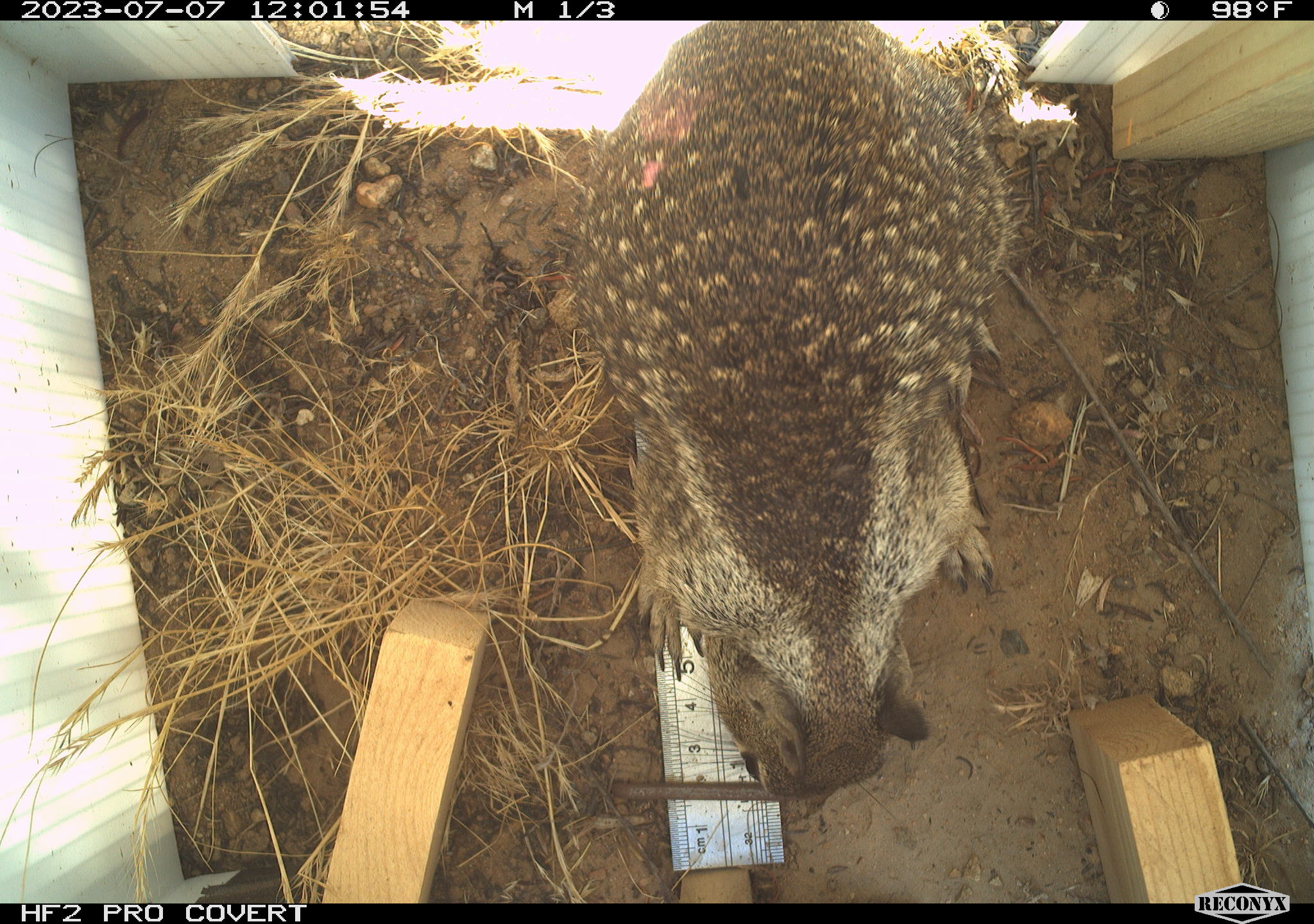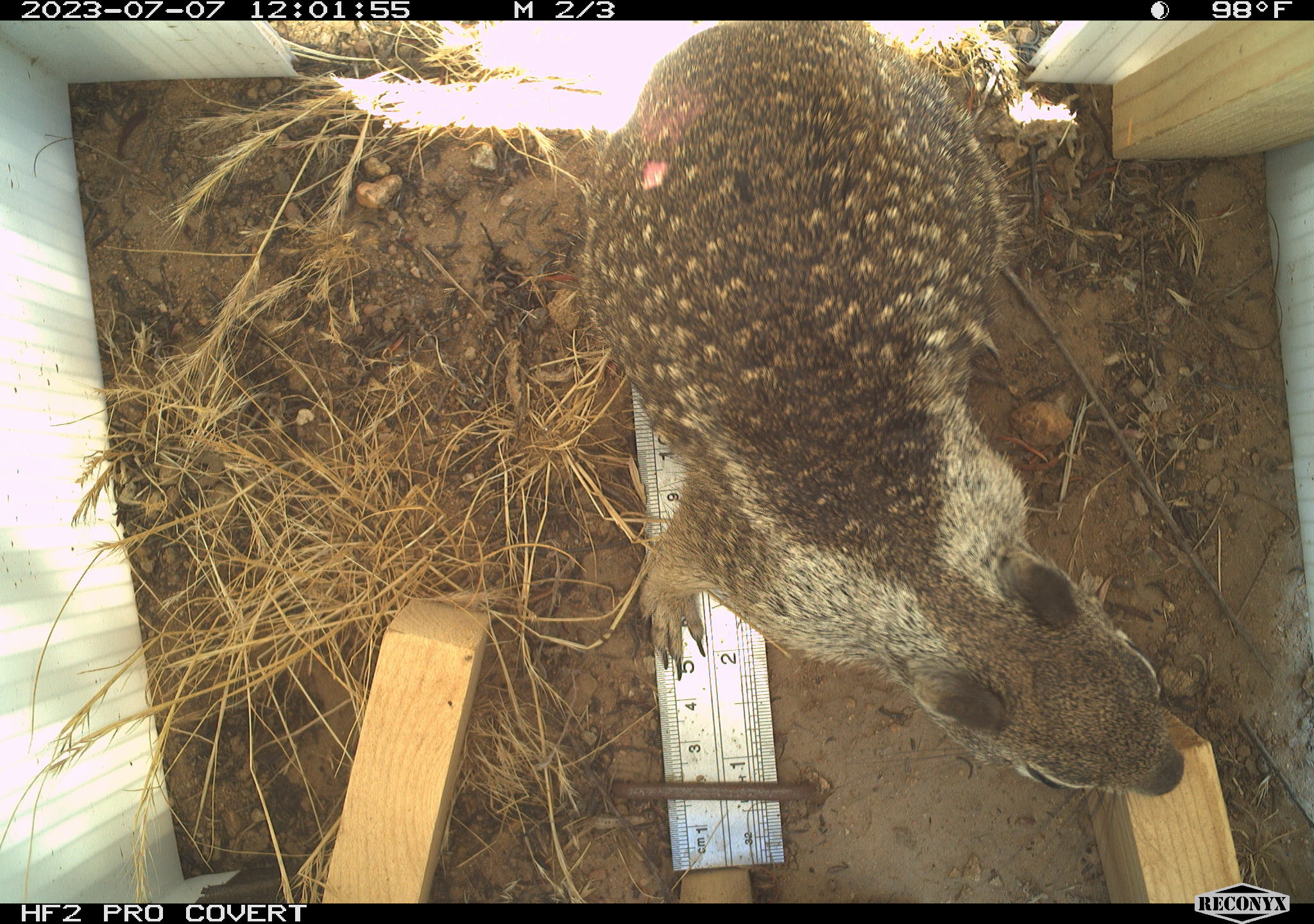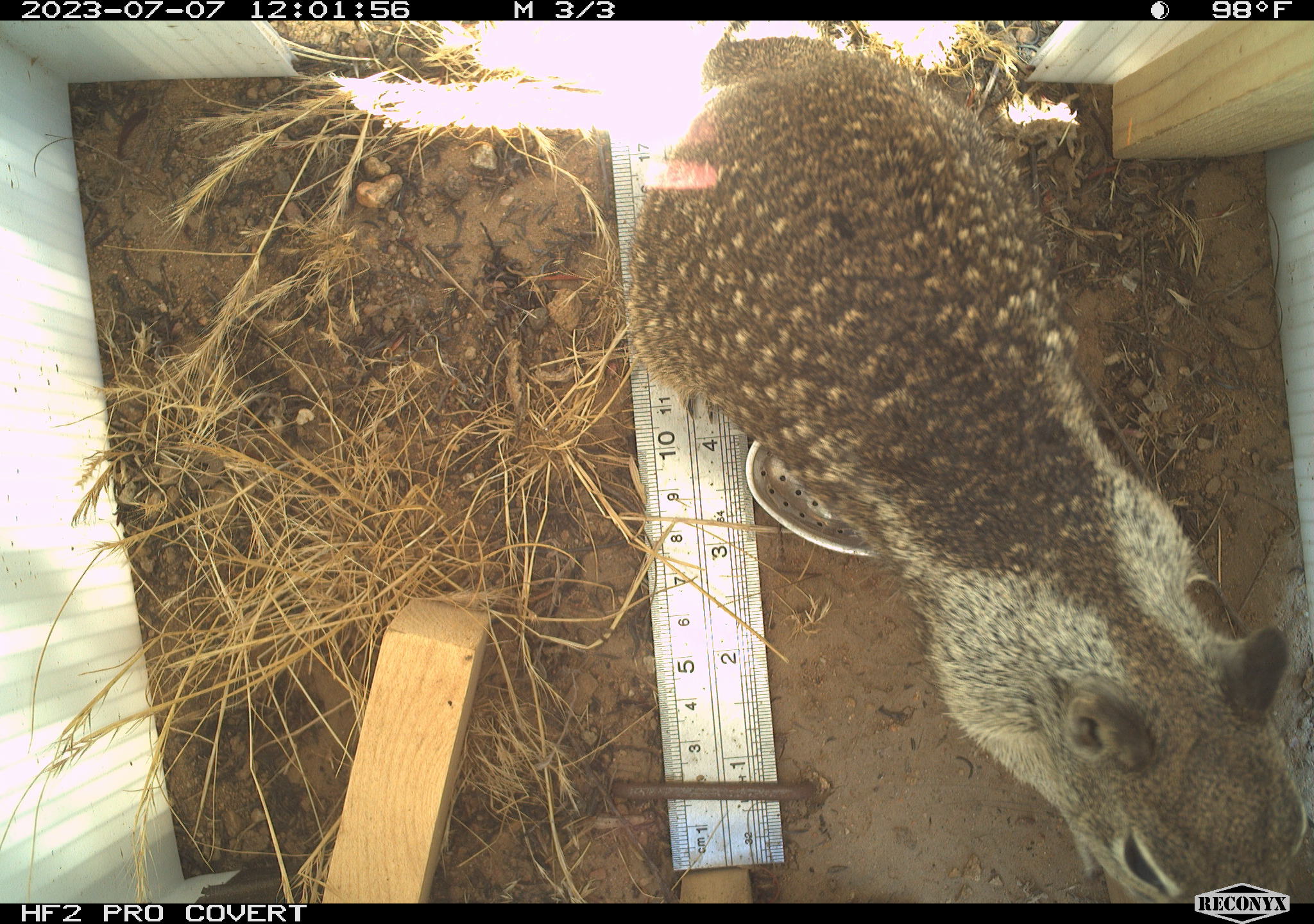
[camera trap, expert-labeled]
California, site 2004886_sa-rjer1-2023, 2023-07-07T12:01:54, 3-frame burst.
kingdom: Animalia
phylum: Chordata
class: Mammalia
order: Rodentia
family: Sciuridae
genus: Otospermophilus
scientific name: Otospermophilus beecheyi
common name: california ground squirrel